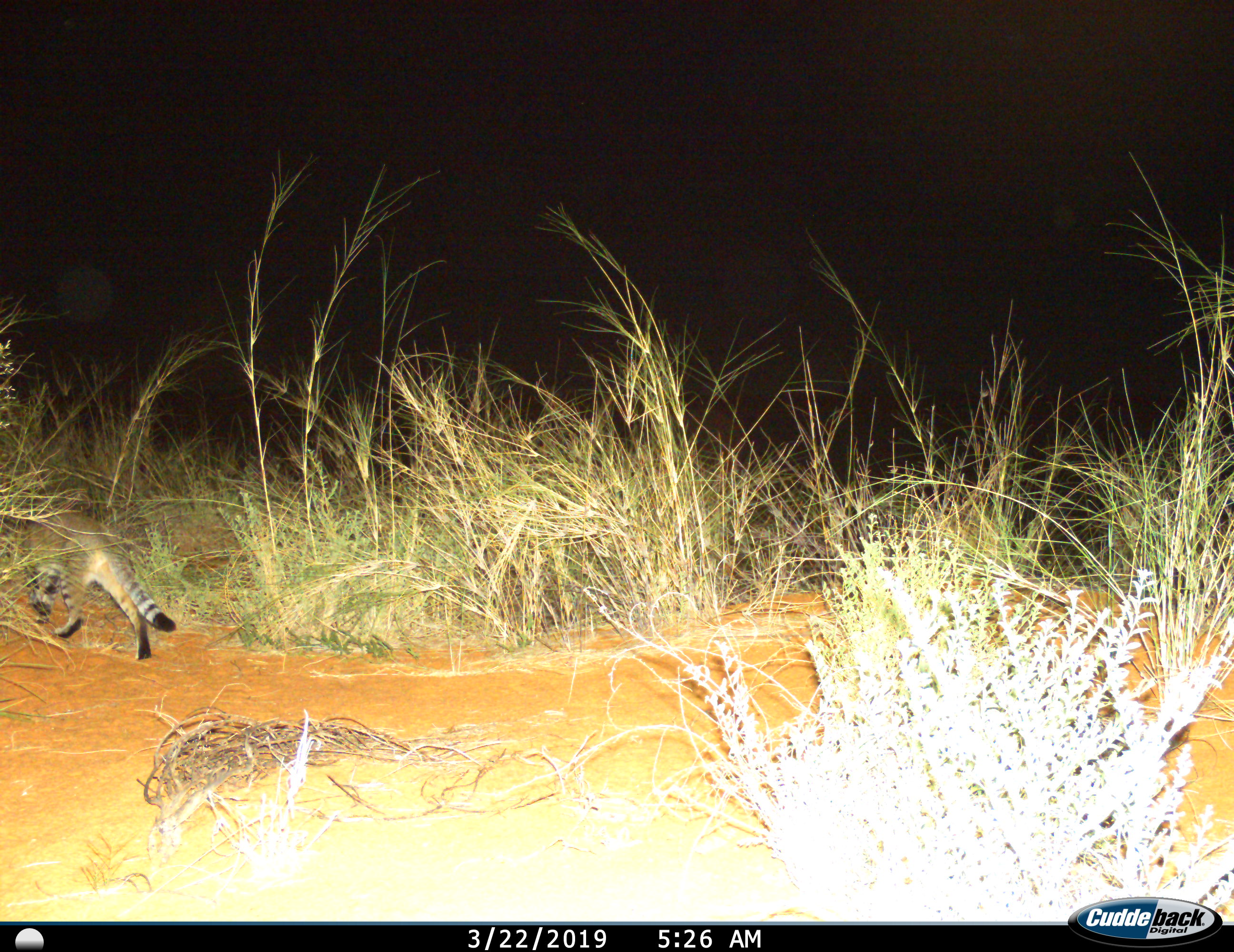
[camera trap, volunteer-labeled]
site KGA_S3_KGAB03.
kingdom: Animalia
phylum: Chordata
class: Mammalia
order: Carnivora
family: Felidae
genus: Felis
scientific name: Felis lybica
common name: african wild cat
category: africanwildcat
Africanwildcat (african wild cat) (Felis lybica), count 1. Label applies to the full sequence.